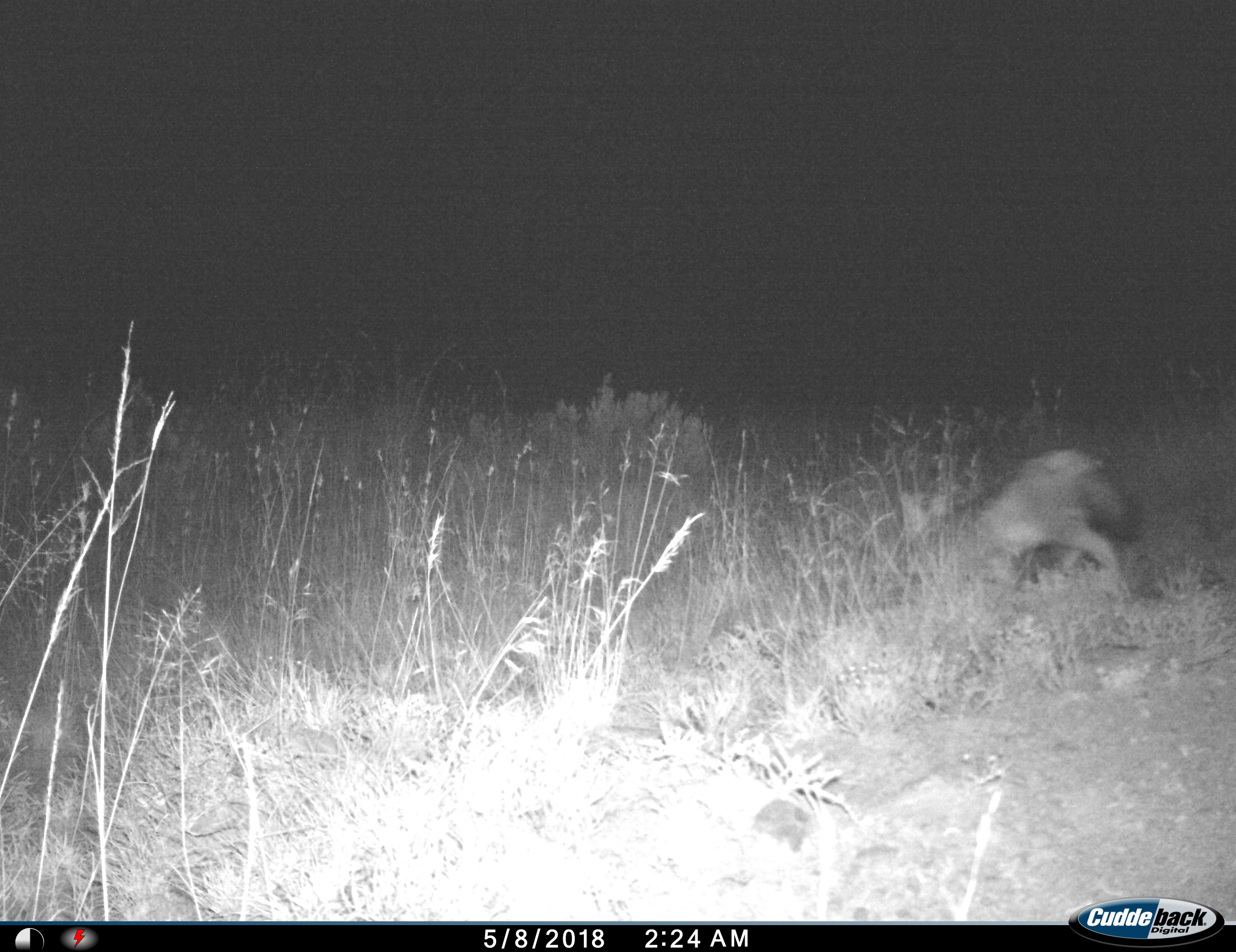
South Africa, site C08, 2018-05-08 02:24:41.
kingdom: Animalia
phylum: Chordata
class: Mammalia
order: Primates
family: Cercopithecidae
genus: Papio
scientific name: Papio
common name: baboon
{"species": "baboon (Papio)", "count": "1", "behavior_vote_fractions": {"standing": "0%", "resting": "50%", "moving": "50%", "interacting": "0%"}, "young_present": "0%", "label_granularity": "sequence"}